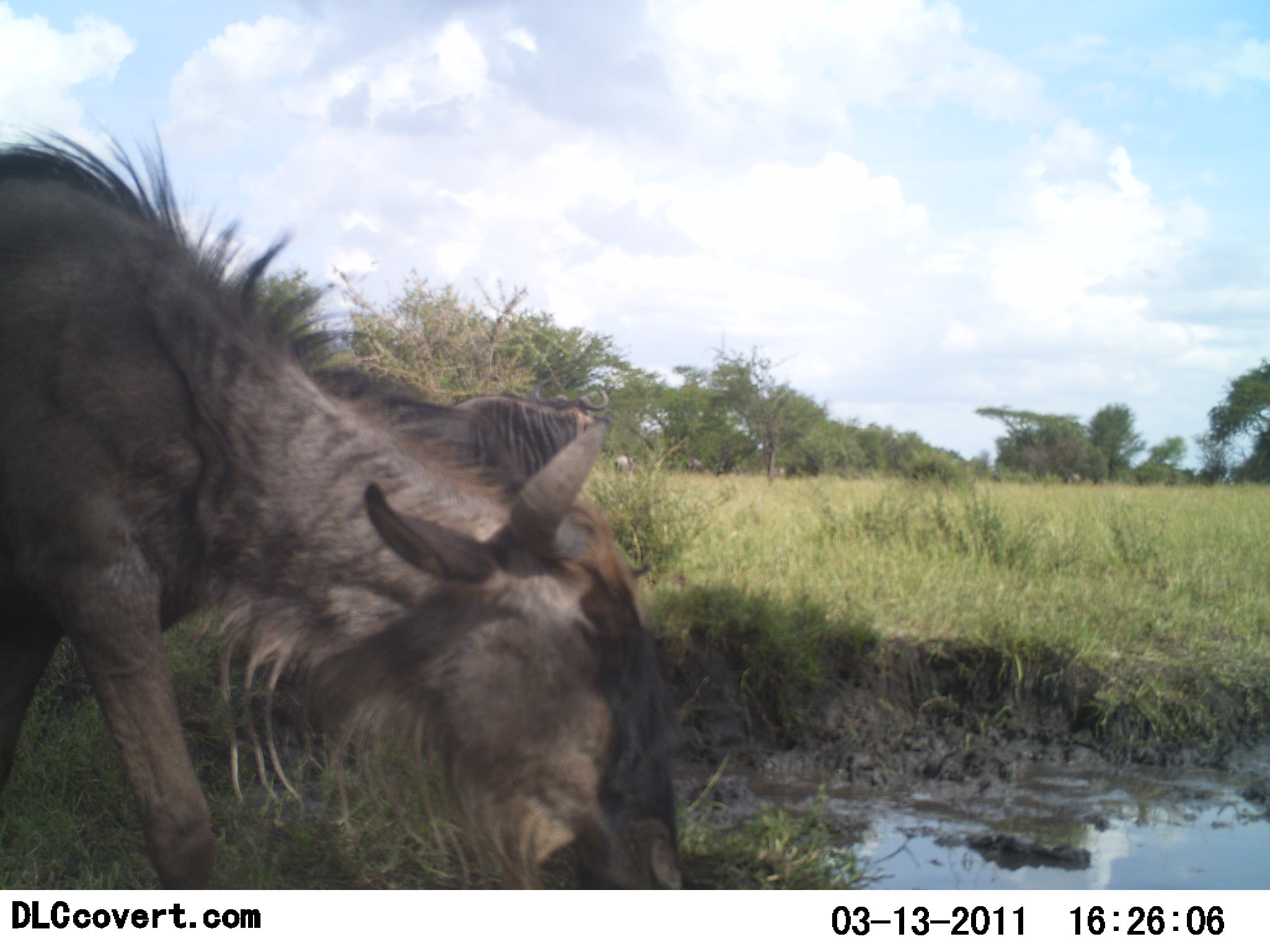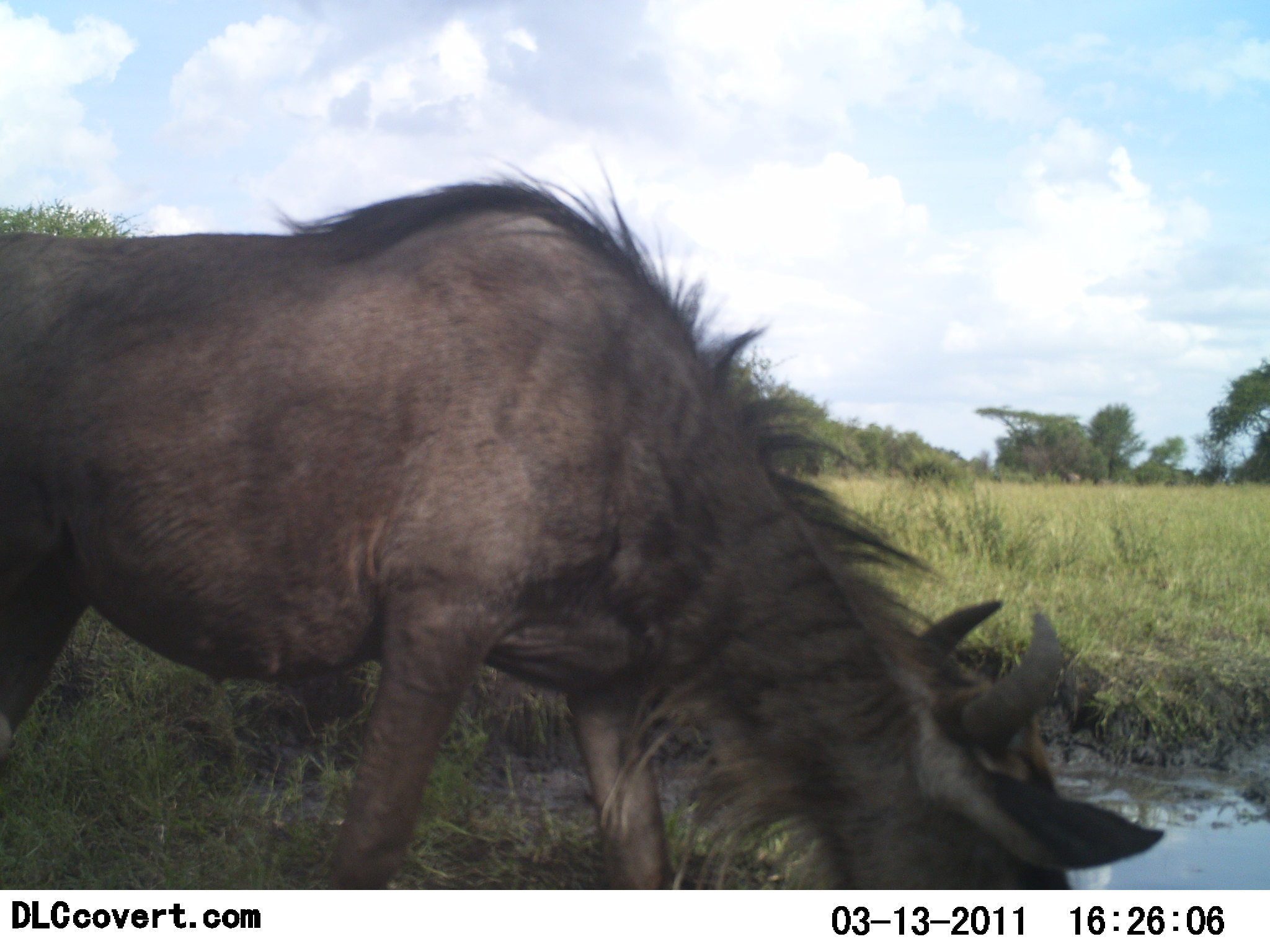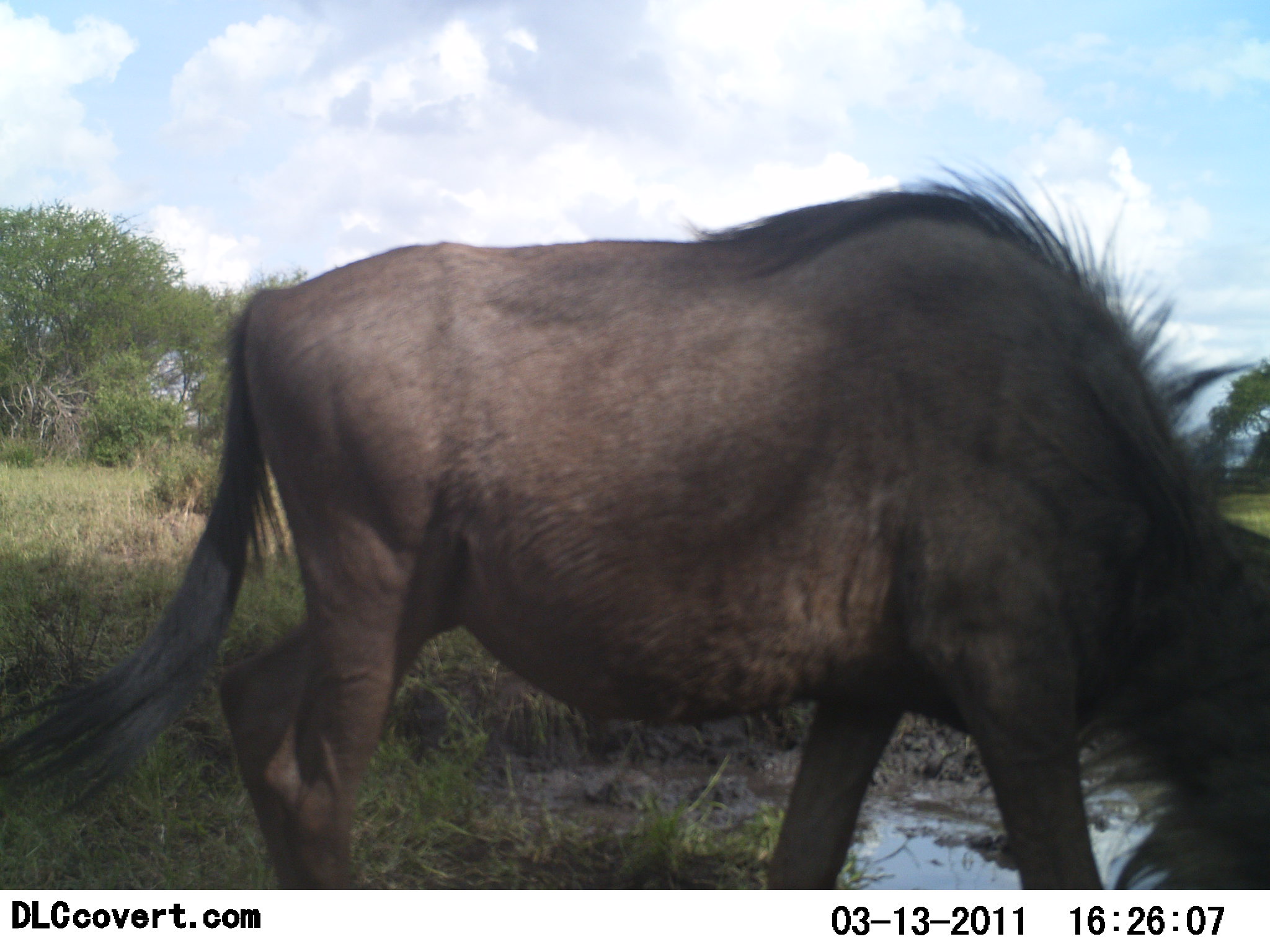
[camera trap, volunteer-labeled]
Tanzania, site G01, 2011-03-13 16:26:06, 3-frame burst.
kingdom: Animalia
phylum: Chordata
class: Mammalia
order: Artiodactyla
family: Bovidae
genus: Connochaetes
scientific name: Connochaetes taurinus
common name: blue wildebeest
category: wildebeest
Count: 1.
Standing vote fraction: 0%.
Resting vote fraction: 8%.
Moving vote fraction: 42%.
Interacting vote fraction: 0%.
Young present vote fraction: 0%.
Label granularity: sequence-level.